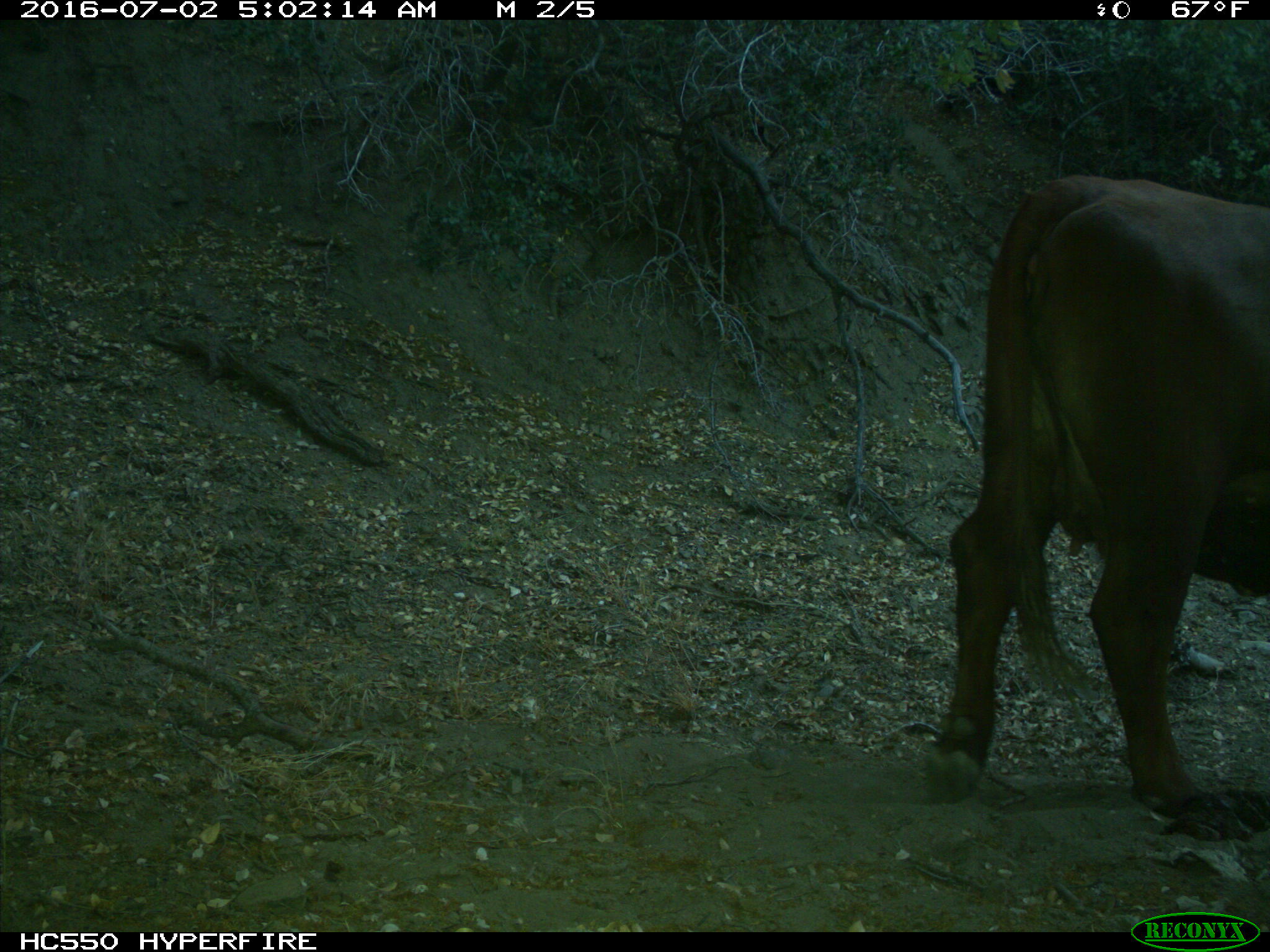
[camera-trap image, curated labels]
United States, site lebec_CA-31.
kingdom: Animalia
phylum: Chordata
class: Mammalia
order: Artiodactyla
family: Bovidae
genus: Bos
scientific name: Bos taurus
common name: domestic cow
Bos taurus (domestic cow).